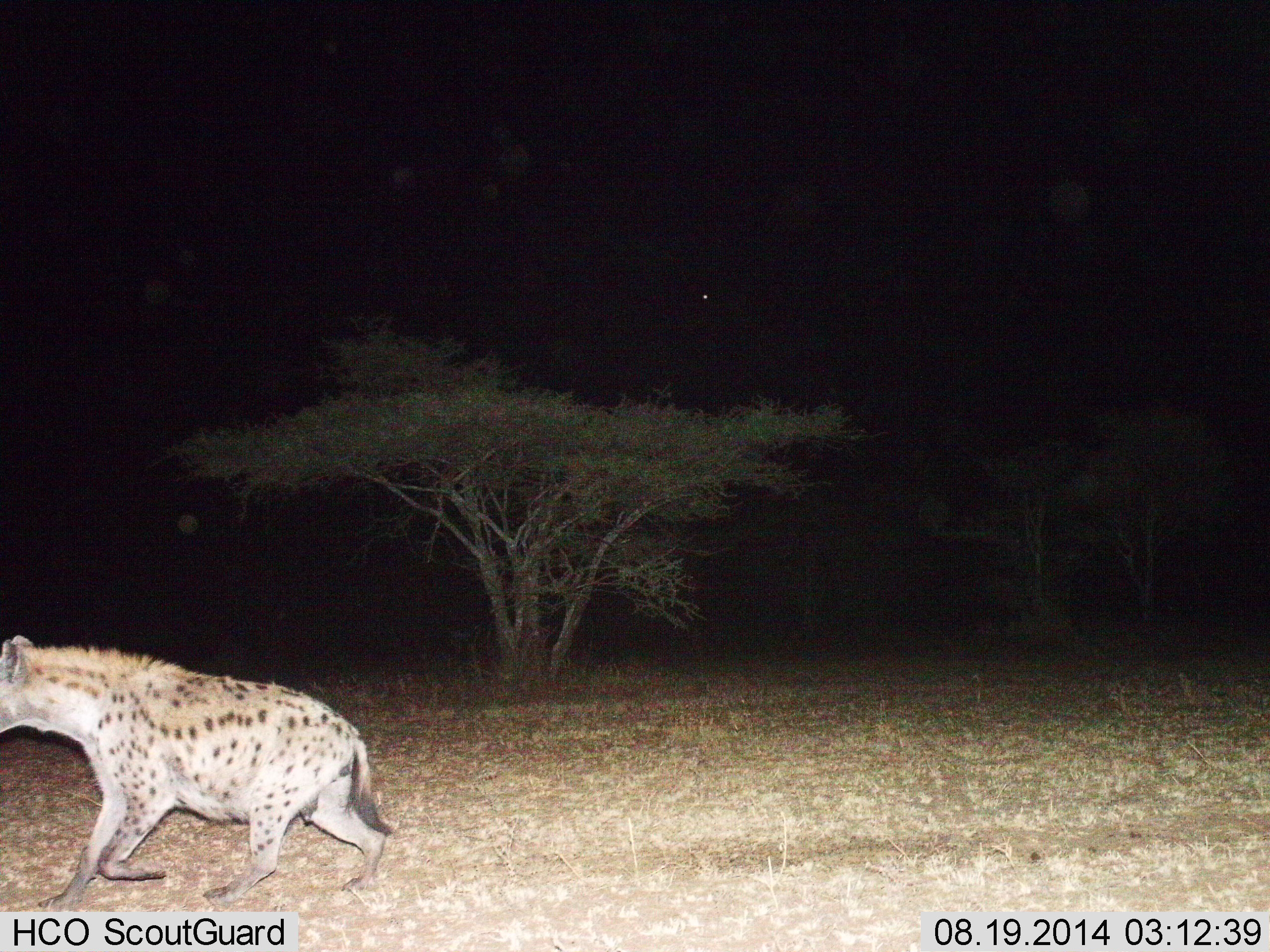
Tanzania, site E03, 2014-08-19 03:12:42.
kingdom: Animalia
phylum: Chordata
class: Mammalia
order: Carnivora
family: Hyaenidae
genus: Crocuta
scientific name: Crocuta crocuta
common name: spotted hyena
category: hyenaspotted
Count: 1.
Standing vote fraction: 0%.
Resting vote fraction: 0%.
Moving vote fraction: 100%.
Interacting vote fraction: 0%.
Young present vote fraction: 0%.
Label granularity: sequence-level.